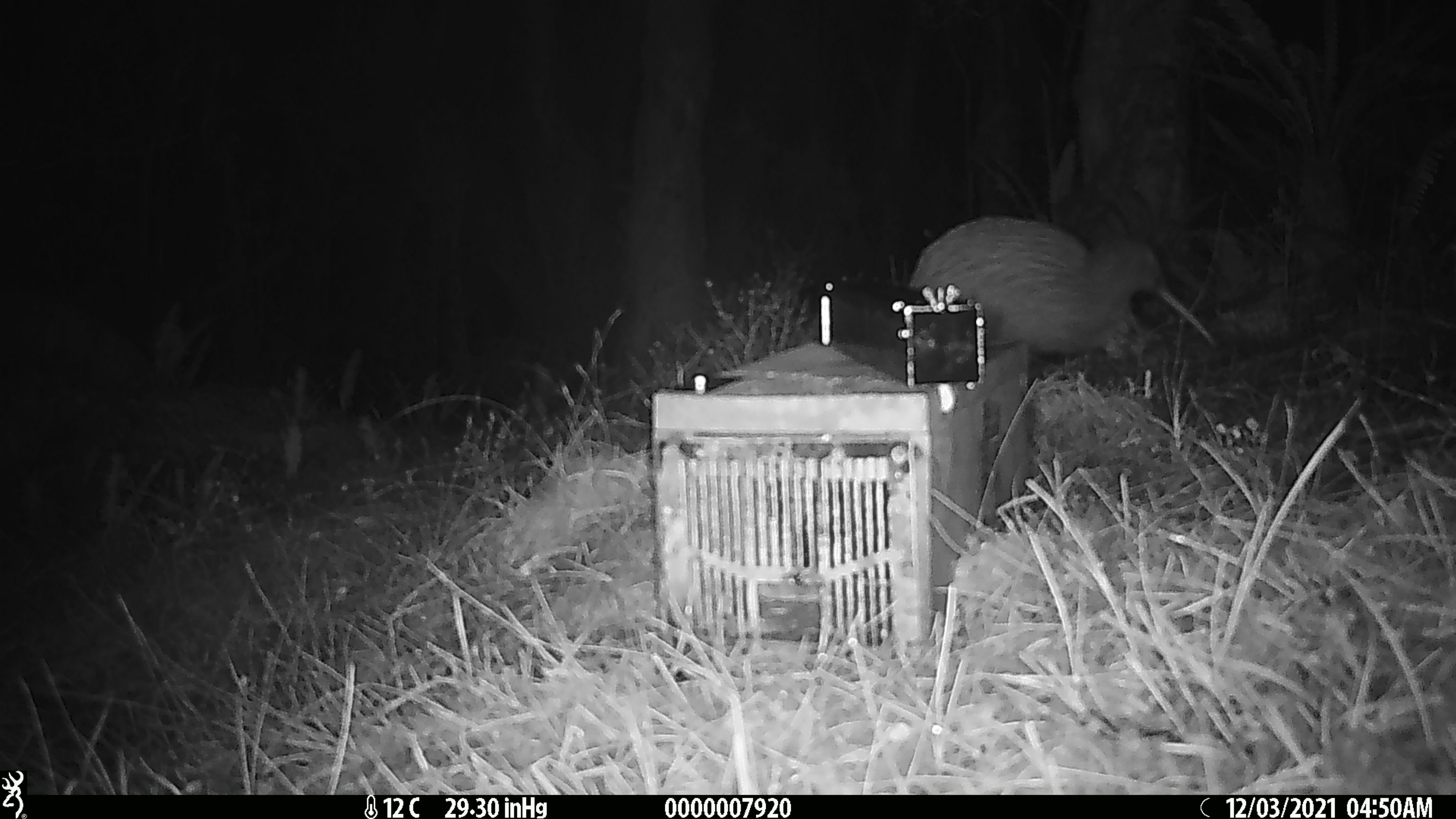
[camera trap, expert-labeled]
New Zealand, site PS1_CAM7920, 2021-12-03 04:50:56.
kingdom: Animalia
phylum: Chordata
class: Aves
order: Apterygiformes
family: Apterygidae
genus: Apteryx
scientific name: Apteryx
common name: kiwi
Kiwi (Apteryx).